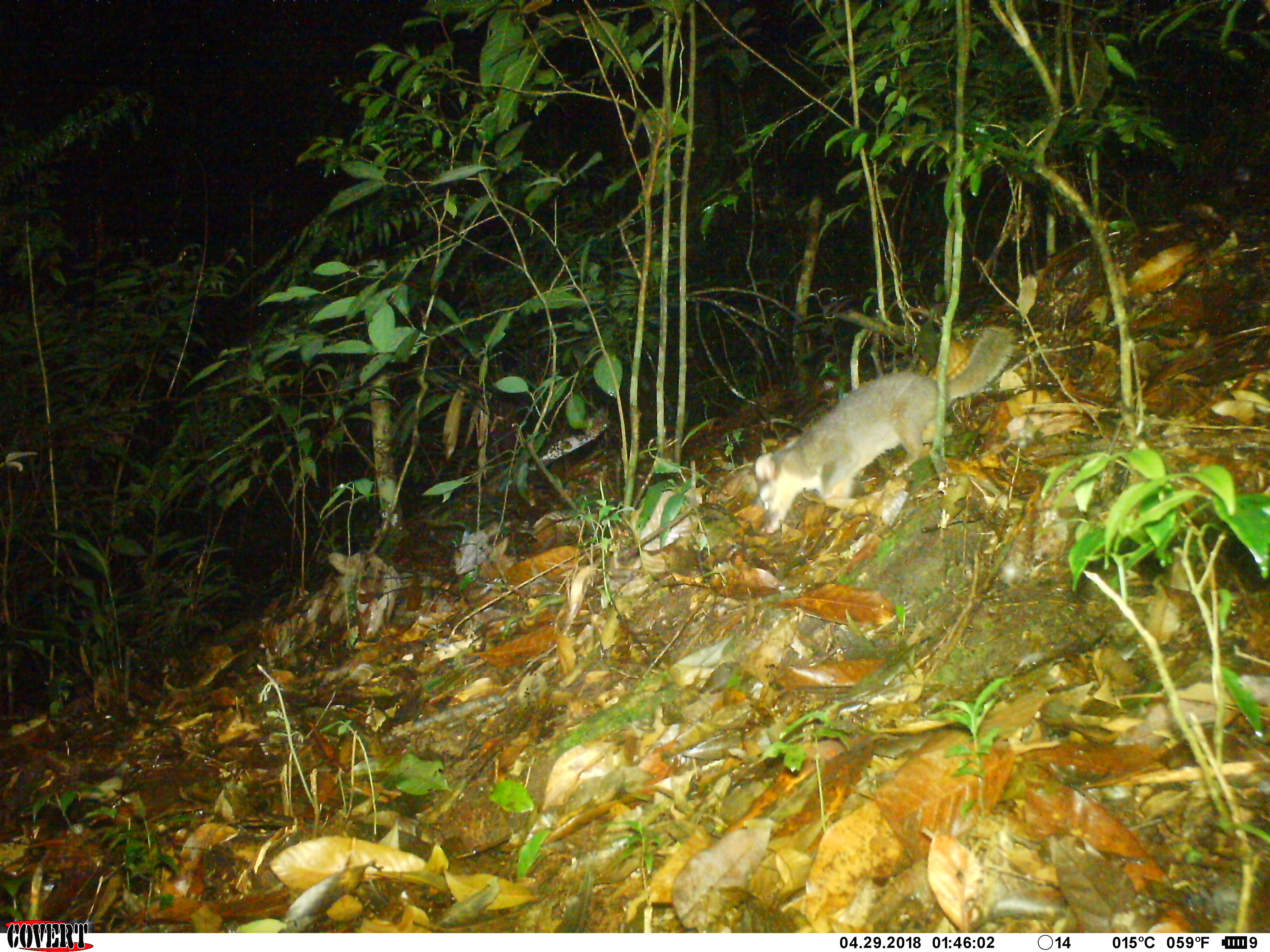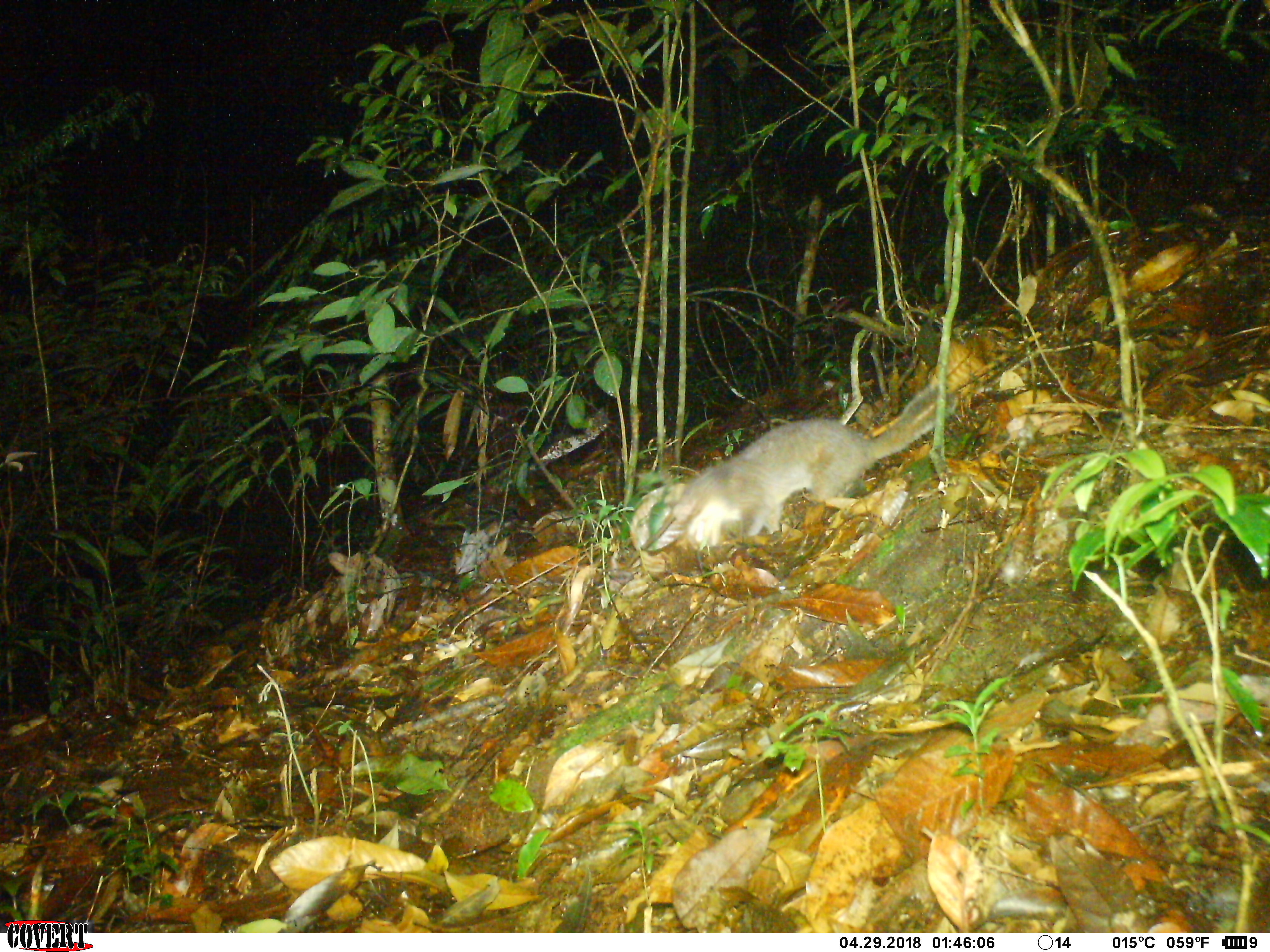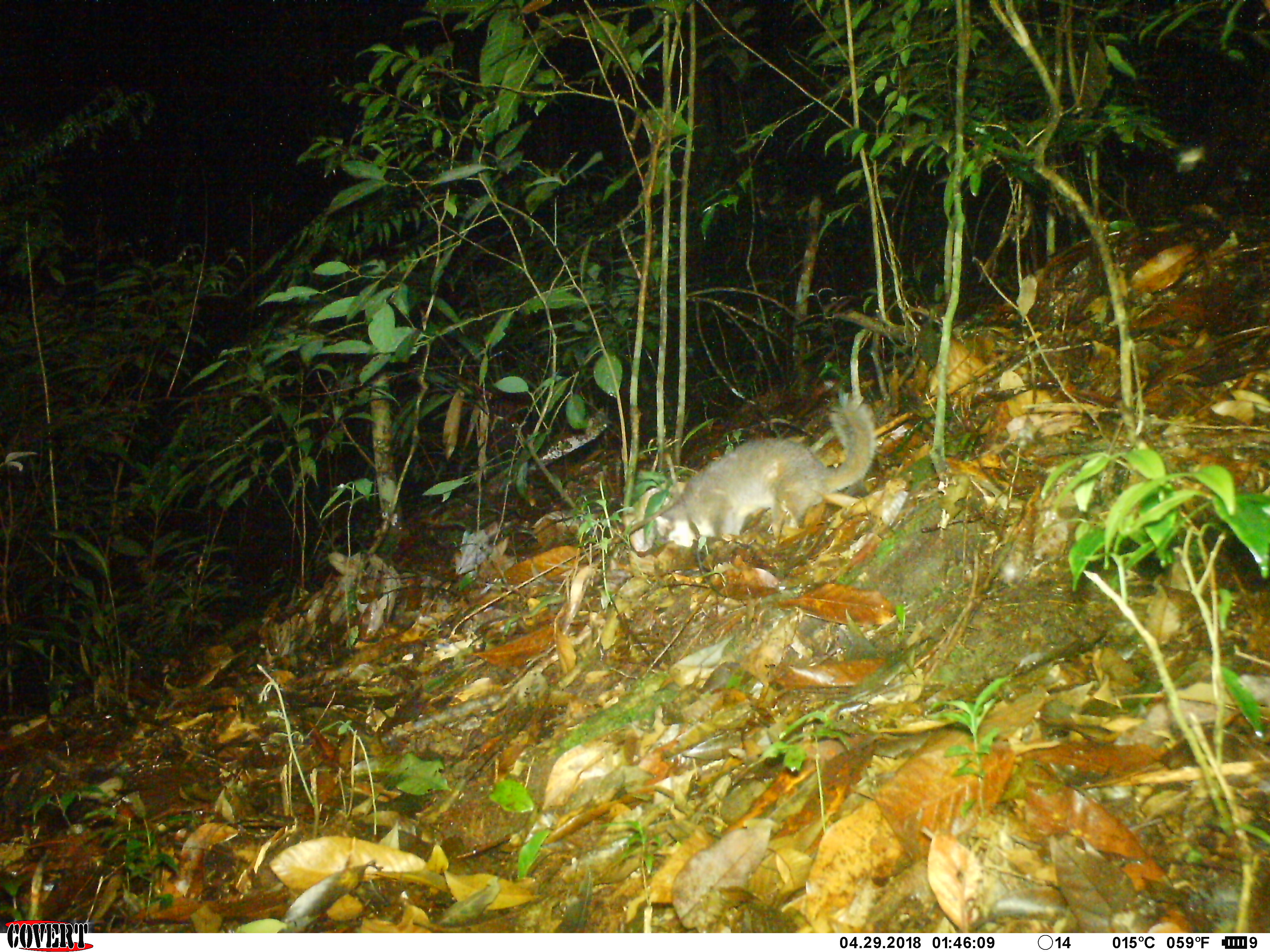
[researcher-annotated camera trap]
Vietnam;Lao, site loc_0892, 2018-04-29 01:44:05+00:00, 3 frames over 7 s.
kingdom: Animalia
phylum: Chordata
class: Mammalia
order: Carnivora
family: Mustelidae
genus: Melogale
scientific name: Melogale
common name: ferret badger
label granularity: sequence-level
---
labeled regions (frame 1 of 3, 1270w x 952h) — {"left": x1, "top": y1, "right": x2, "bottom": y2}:
ferret badger: {"left": 752, "top": 322, "right": 1016, "bottom": 534}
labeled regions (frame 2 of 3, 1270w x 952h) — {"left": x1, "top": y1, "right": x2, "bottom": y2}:
ferret badger: {"left": 628, "top": 382, "right": 958, "bottom": 555}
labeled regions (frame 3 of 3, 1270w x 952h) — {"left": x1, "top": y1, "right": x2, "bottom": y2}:
ferret badger: {"left": 654, "top": 392, "right": 876, "bottom": 548}